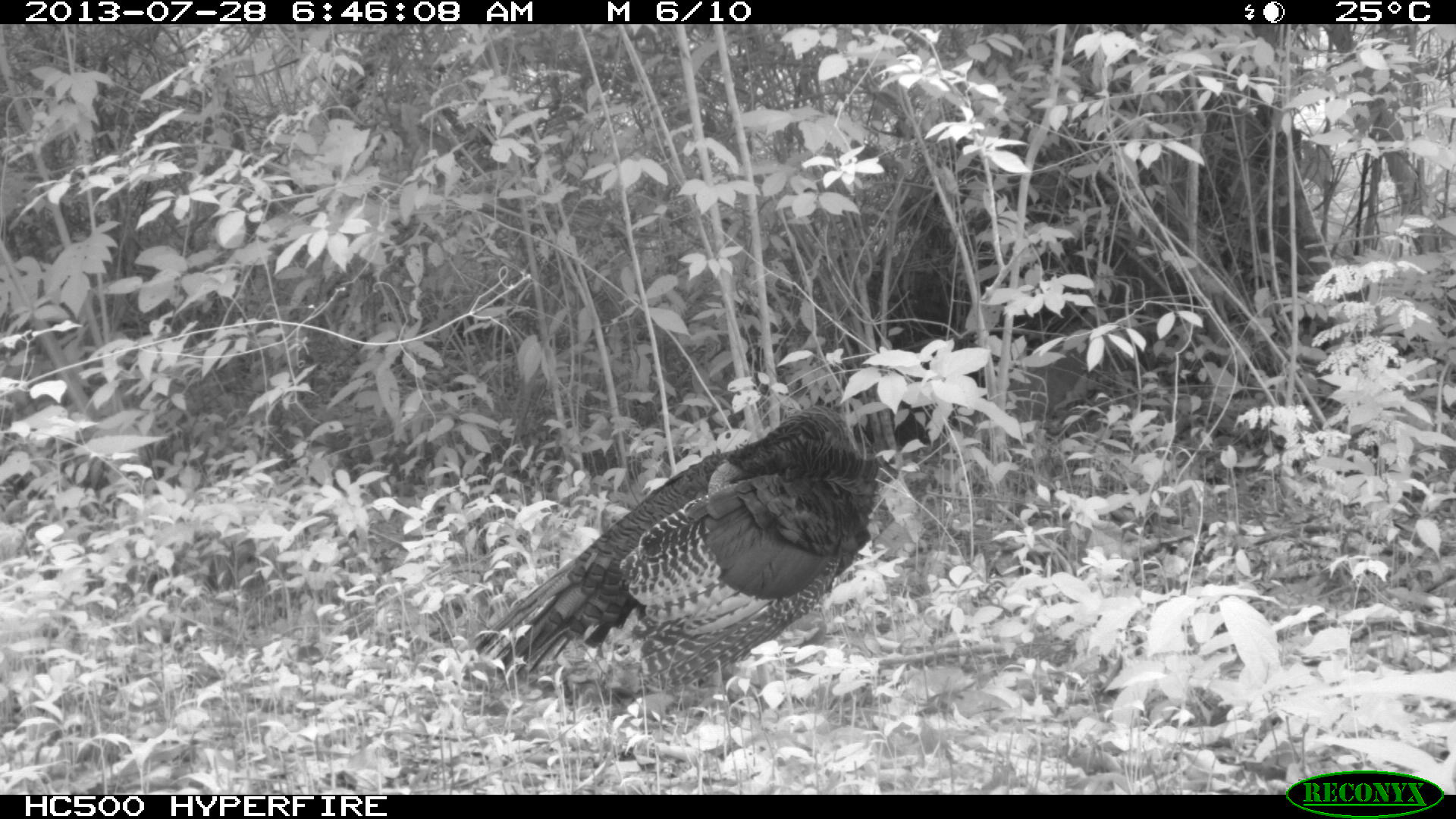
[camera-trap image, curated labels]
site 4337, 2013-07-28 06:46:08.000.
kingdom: Animalia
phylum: Chordata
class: Aves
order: Galliformes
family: Phasianidae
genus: Meleagris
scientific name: Meleagris ocellata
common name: ocellated turkey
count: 1